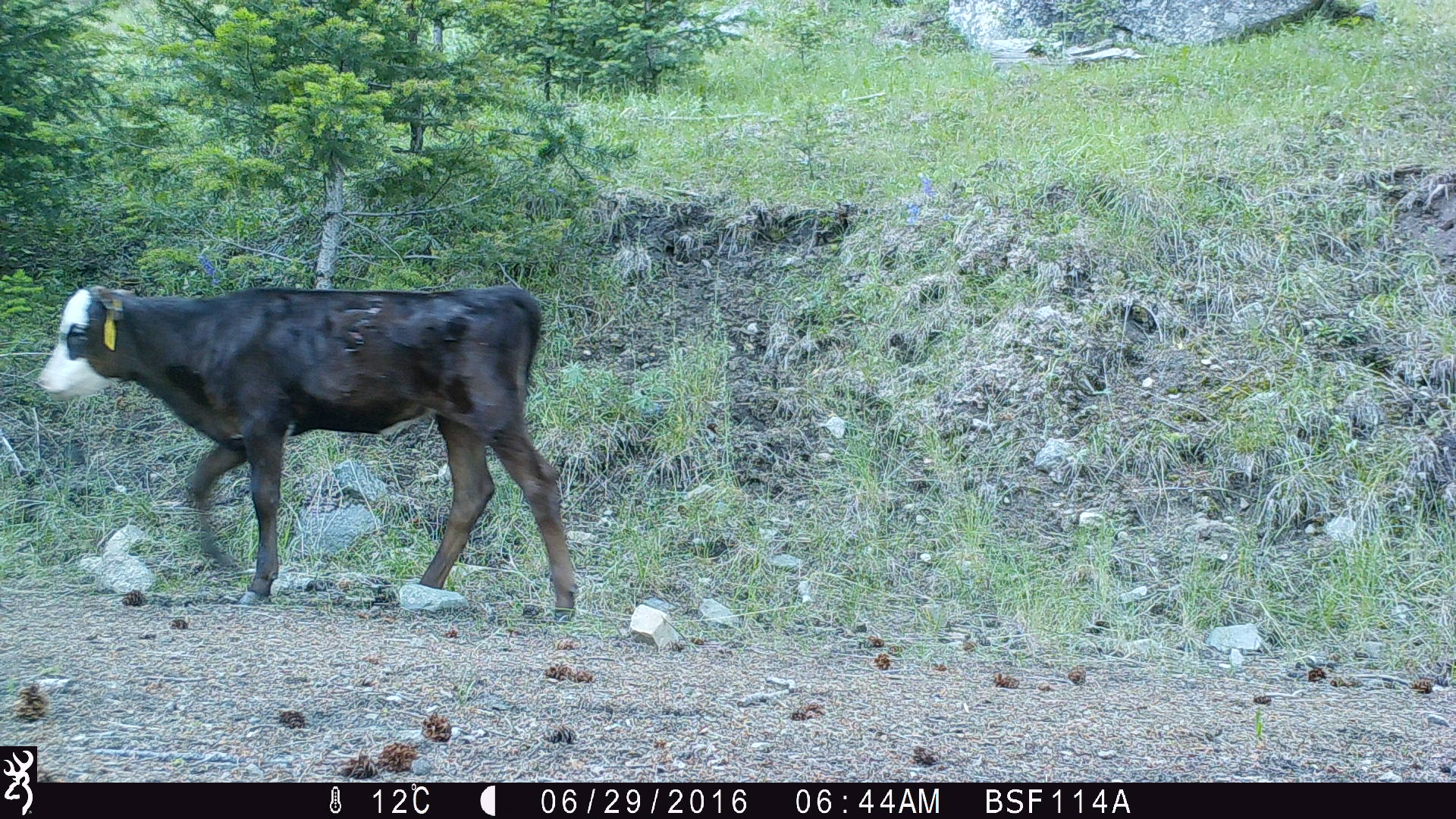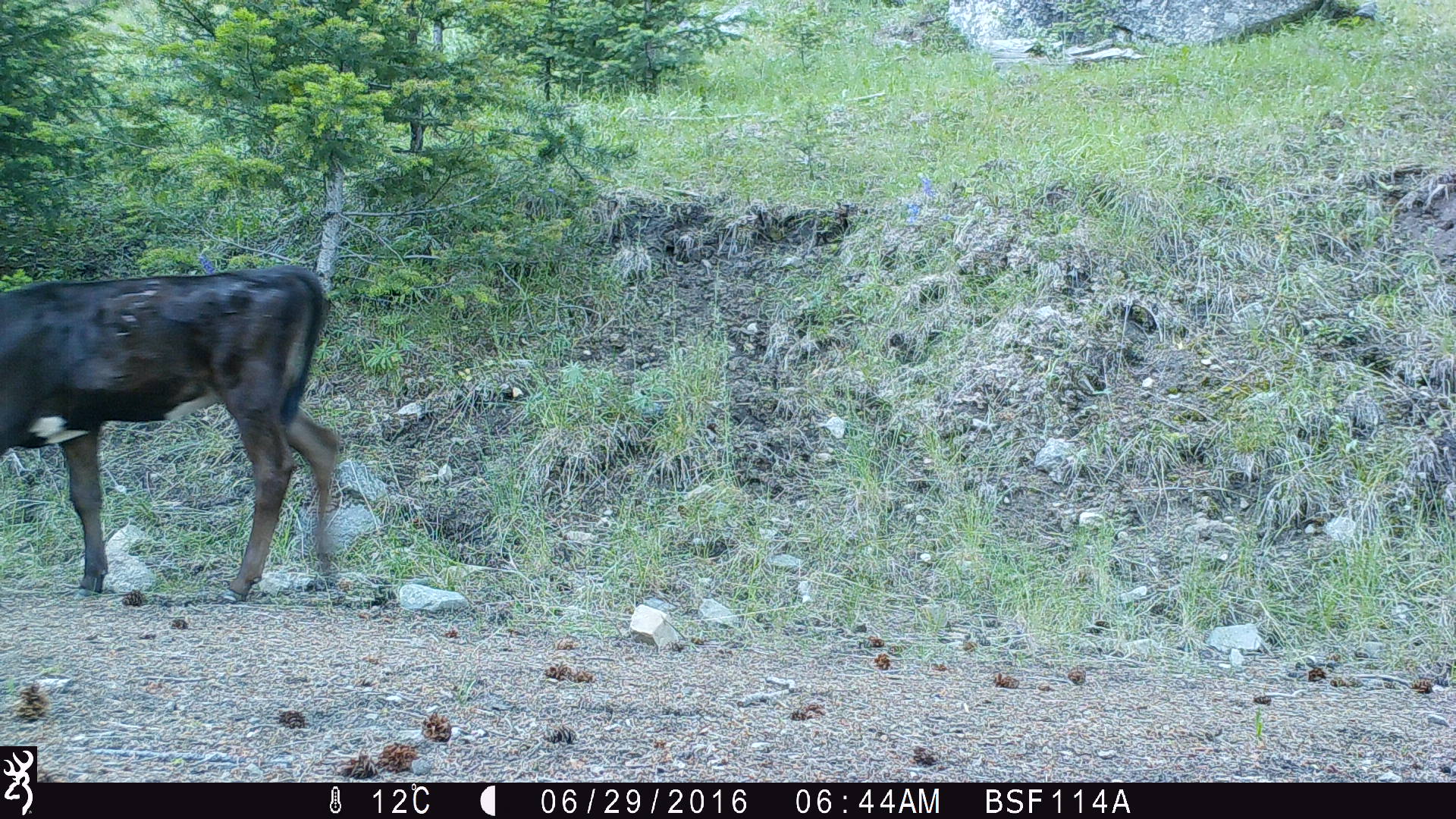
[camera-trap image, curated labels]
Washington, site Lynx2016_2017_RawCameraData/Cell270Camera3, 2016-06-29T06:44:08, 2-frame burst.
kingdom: Animalia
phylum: Chordata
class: Mammalia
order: Artiodactyla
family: Bovidae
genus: Bos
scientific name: Bos taurus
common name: domestic cattle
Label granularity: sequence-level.